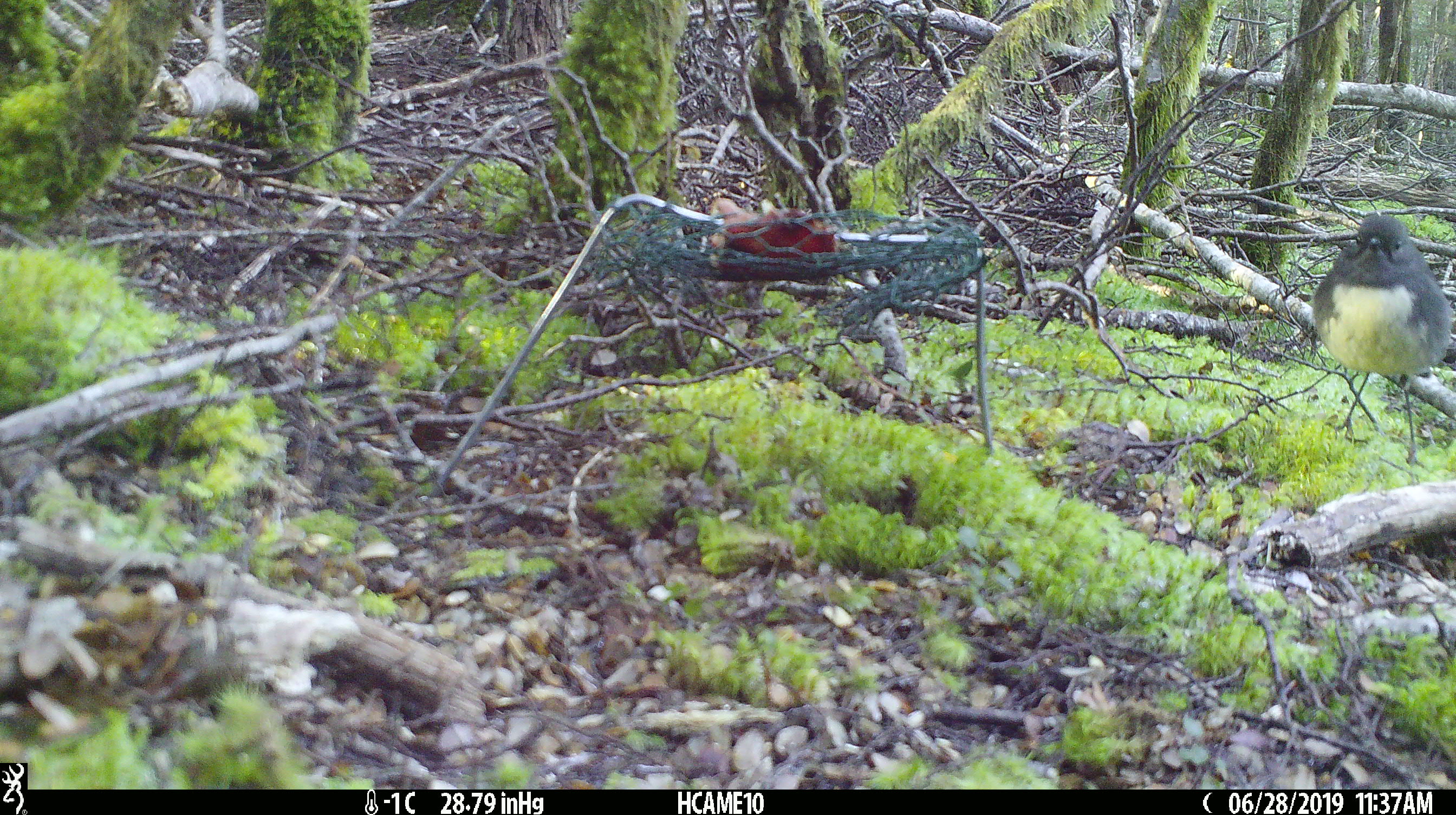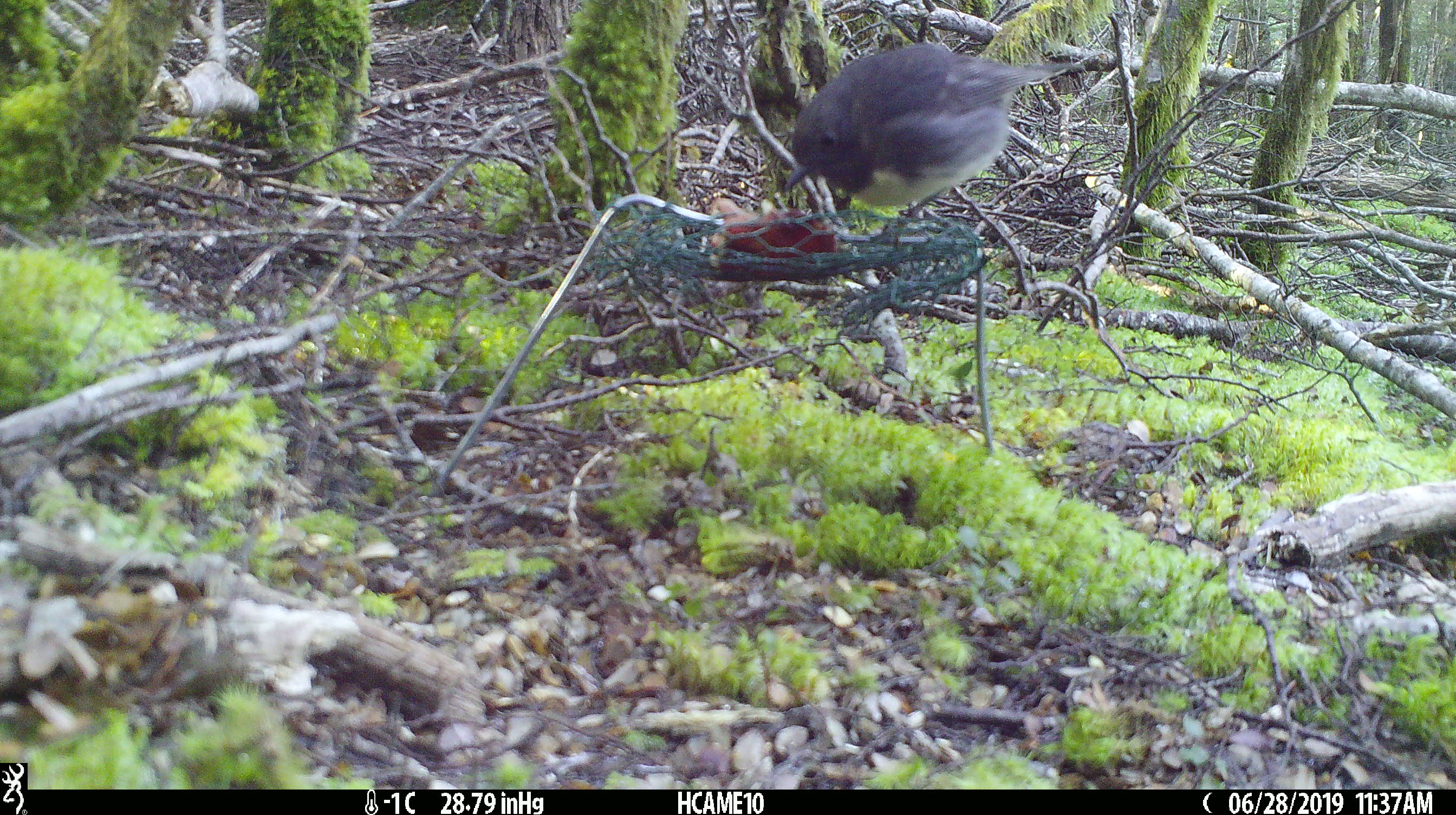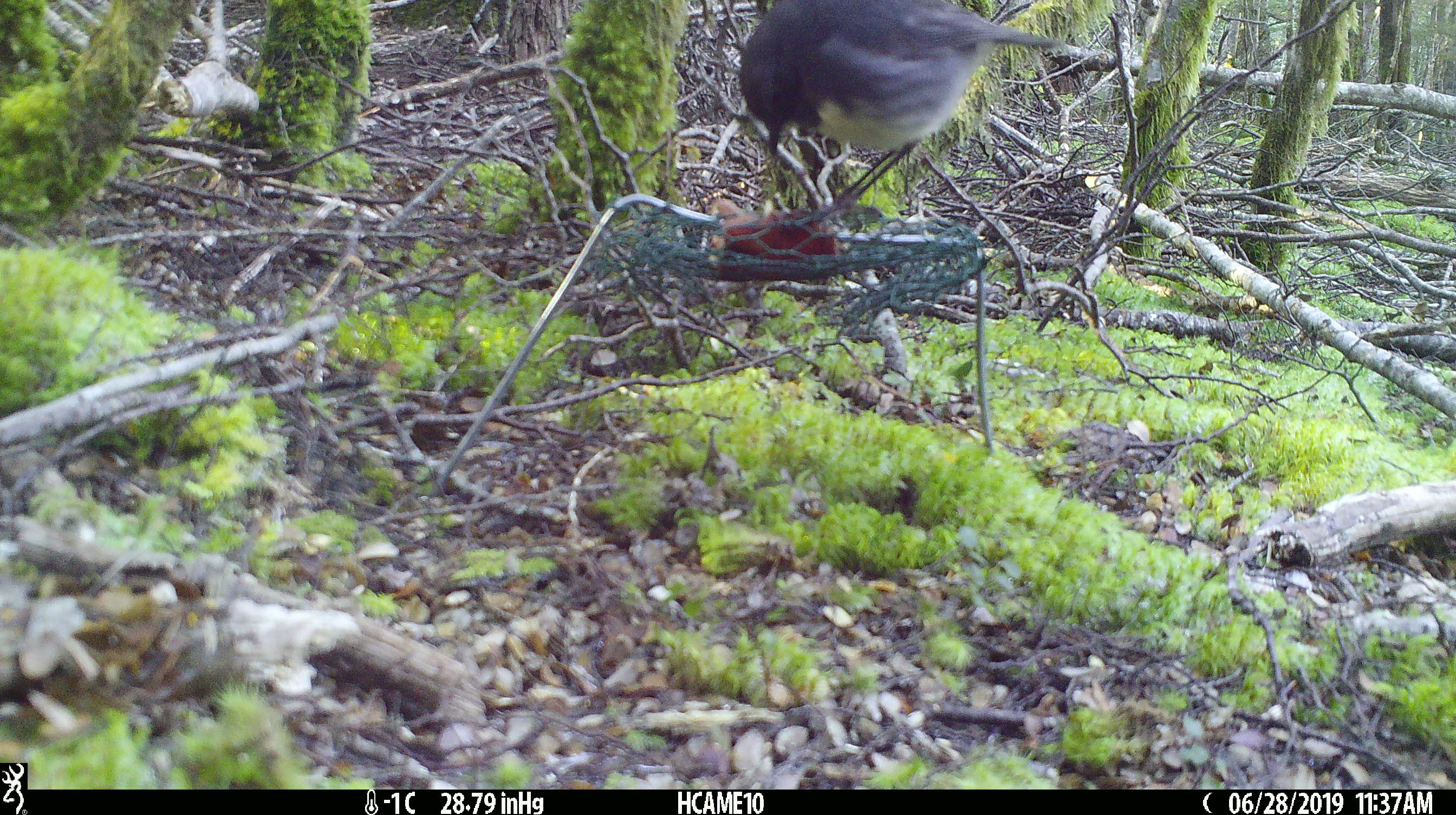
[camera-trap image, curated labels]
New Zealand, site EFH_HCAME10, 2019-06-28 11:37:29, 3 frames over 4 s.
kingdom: Animalia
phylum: Chordata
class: Aves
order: Passeriformes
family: Petroicidae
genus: Petroica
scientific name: Petroica australis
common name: new zealand robin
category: robin